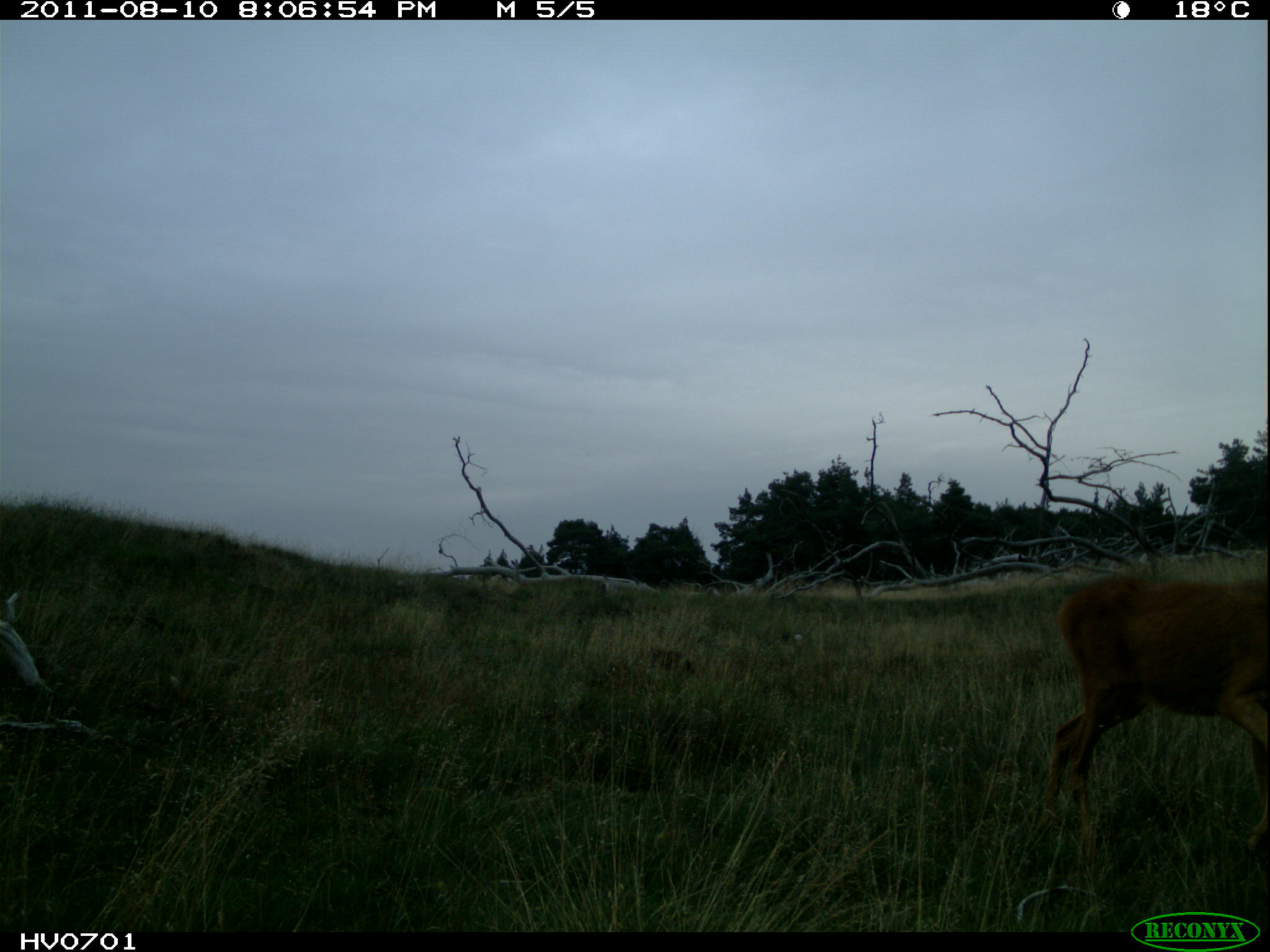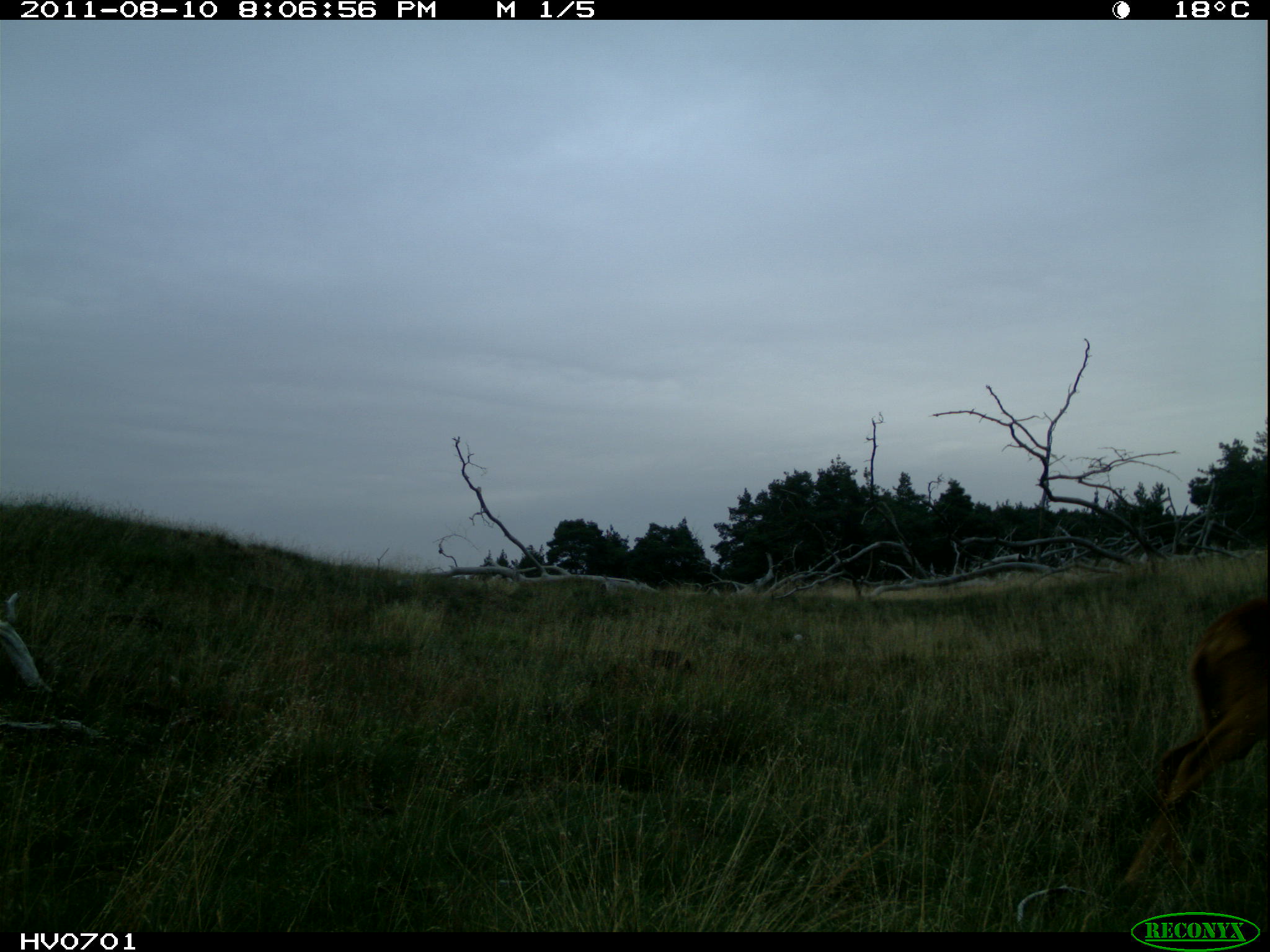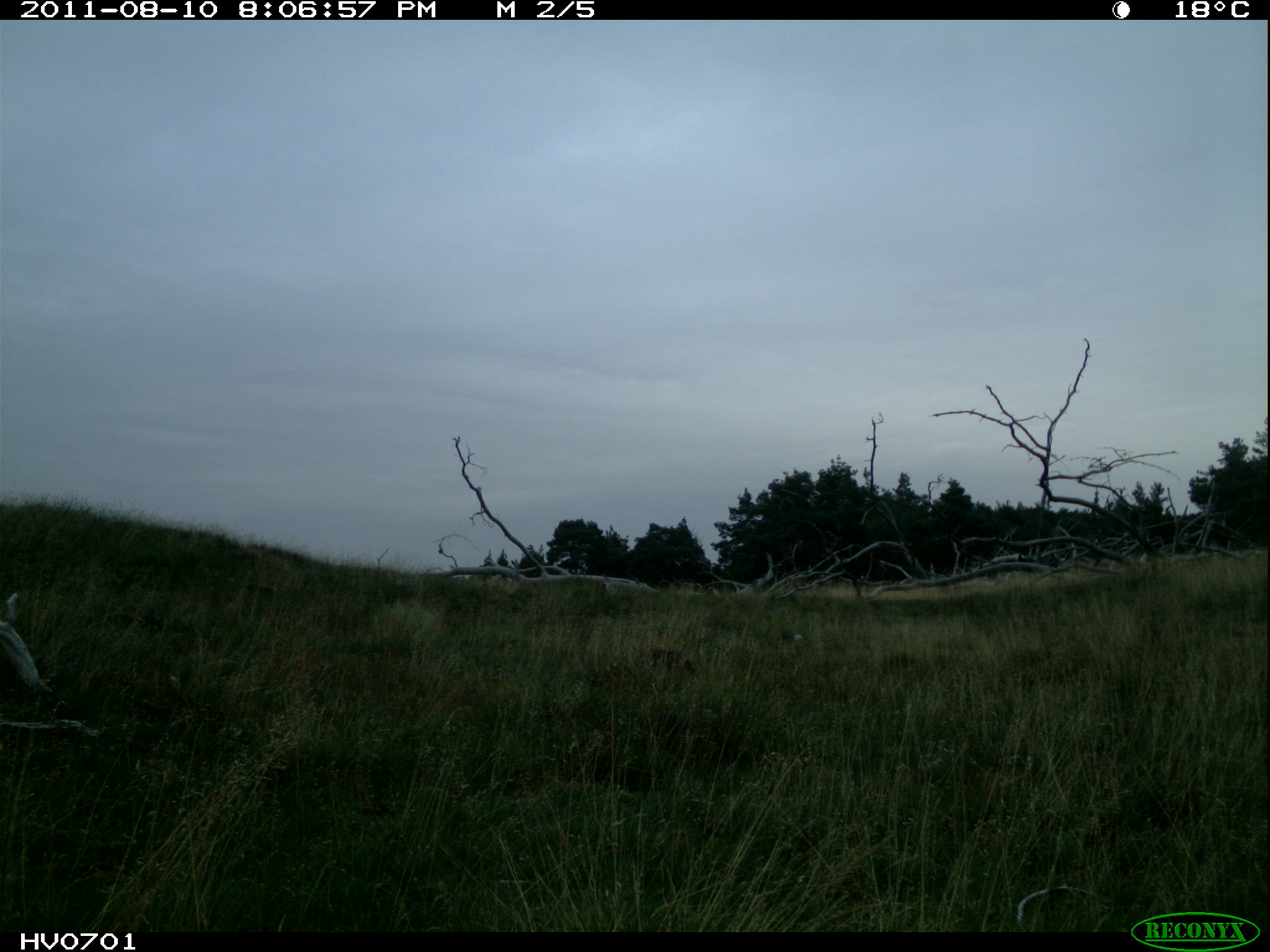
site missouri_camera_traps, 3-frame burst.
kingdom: Animalia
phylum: Chordata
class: Mammalia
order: Artiodactyla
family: Cervidae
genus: Capreolus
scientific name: Capreolus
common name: roe deer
Roe deer (Capreolus). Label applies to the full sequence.